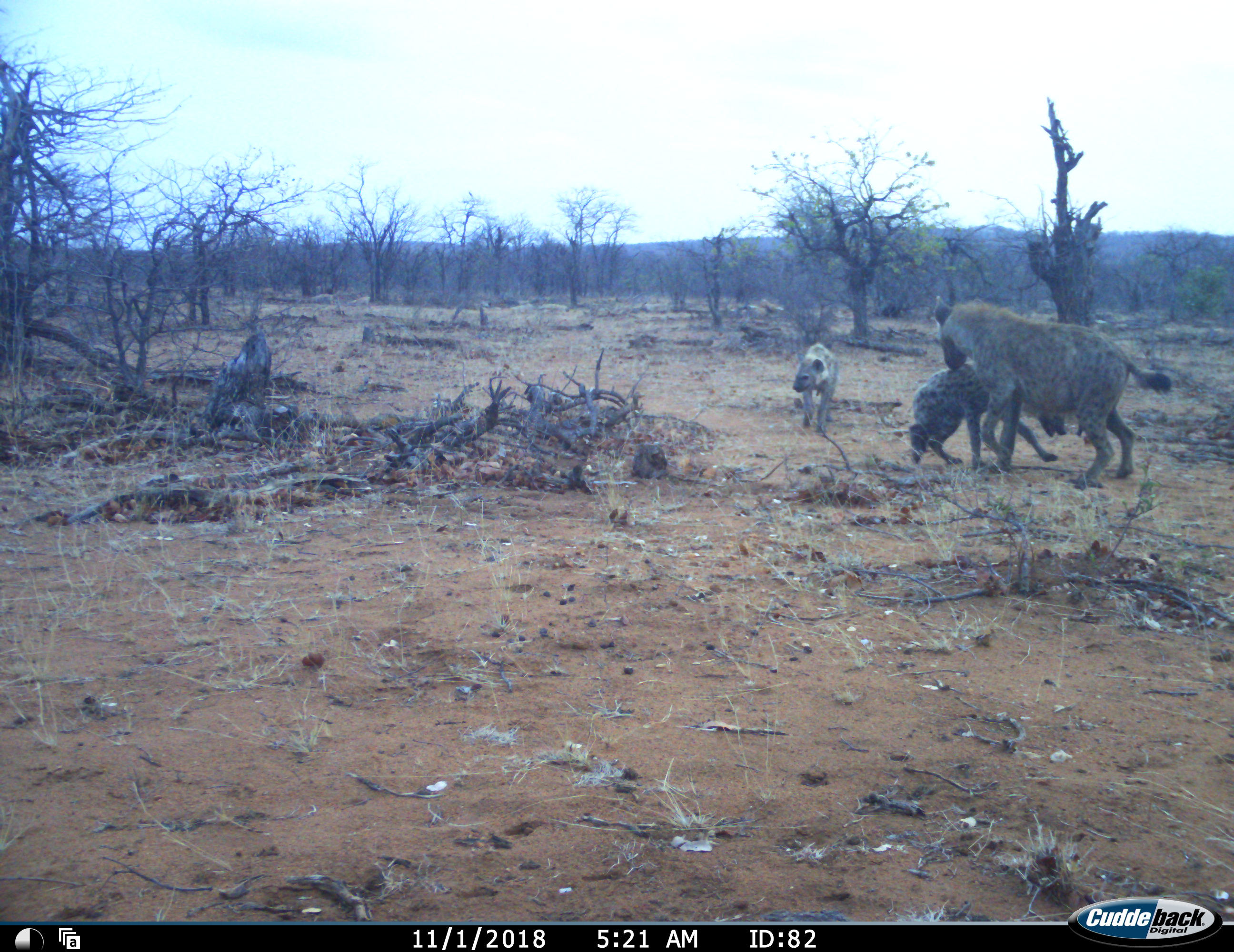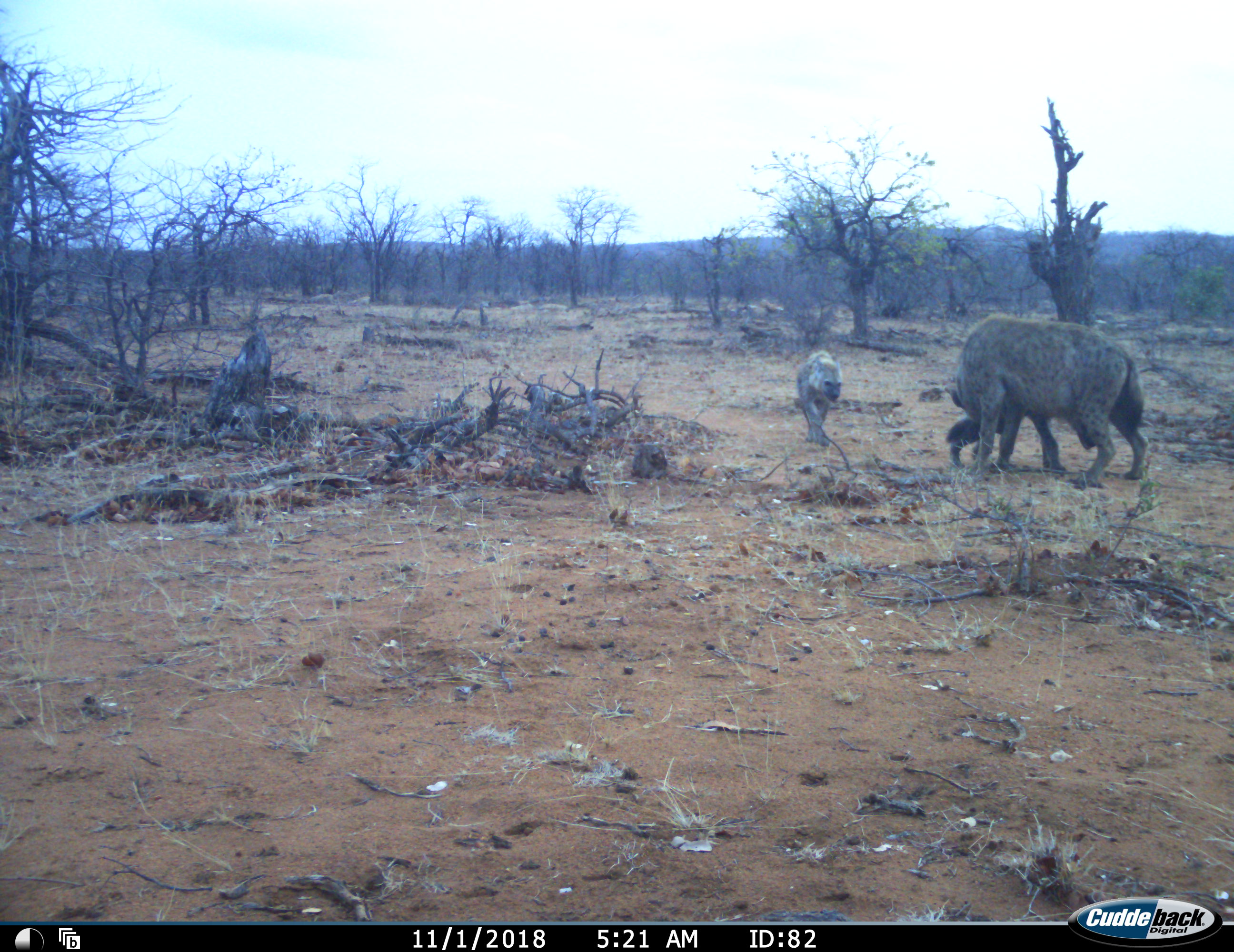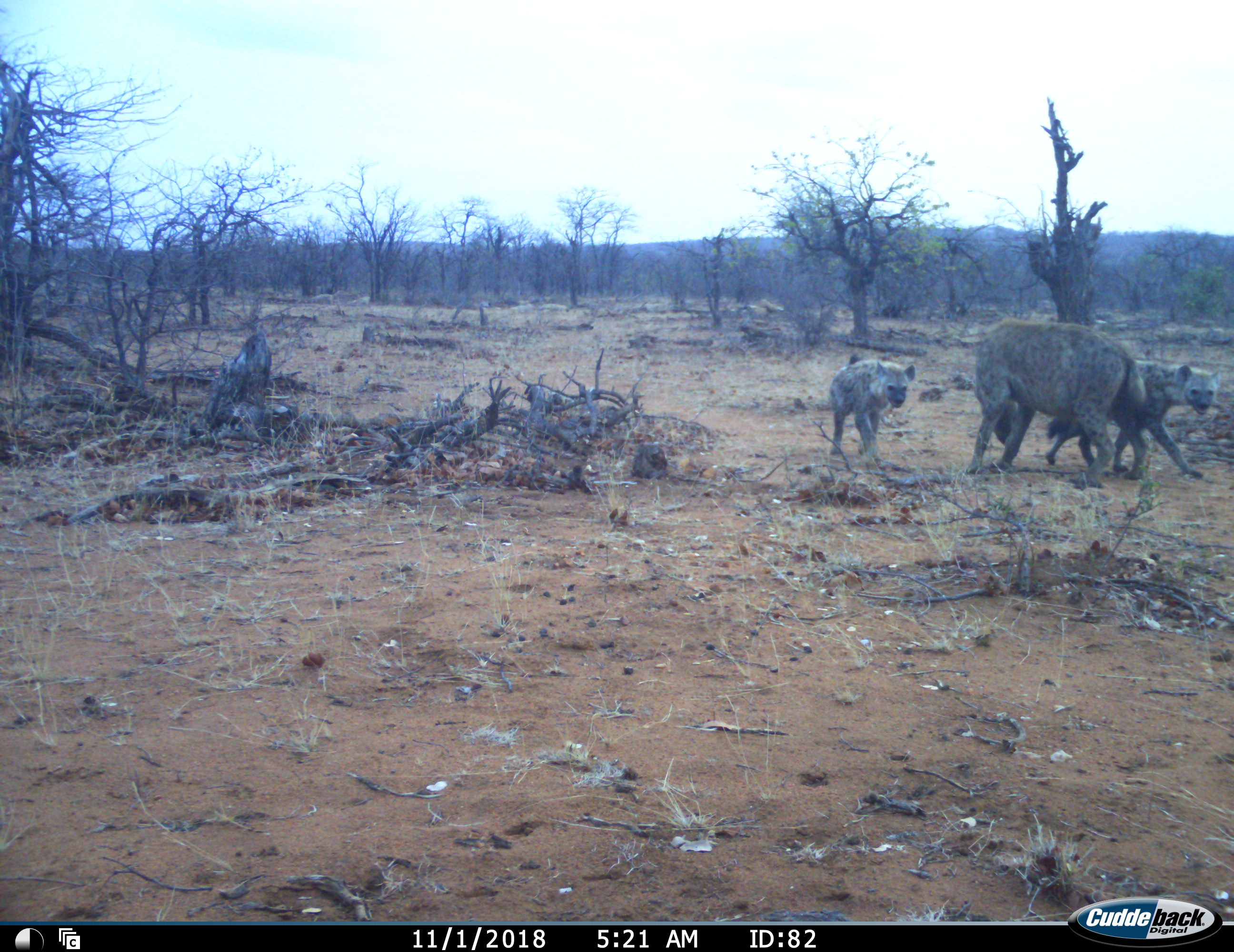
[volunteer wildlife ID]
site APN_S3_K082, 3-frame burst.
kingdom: Animalia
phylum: Chordata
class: Mammalia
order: Carnivora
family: Hyaenidae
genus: Crocuta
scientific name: Crocuta crocuta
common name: spotted hyena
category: hyenaspotted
Hyenaspotted (spotted hyena) (Crocuta crocuta), count 3. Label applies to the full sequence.